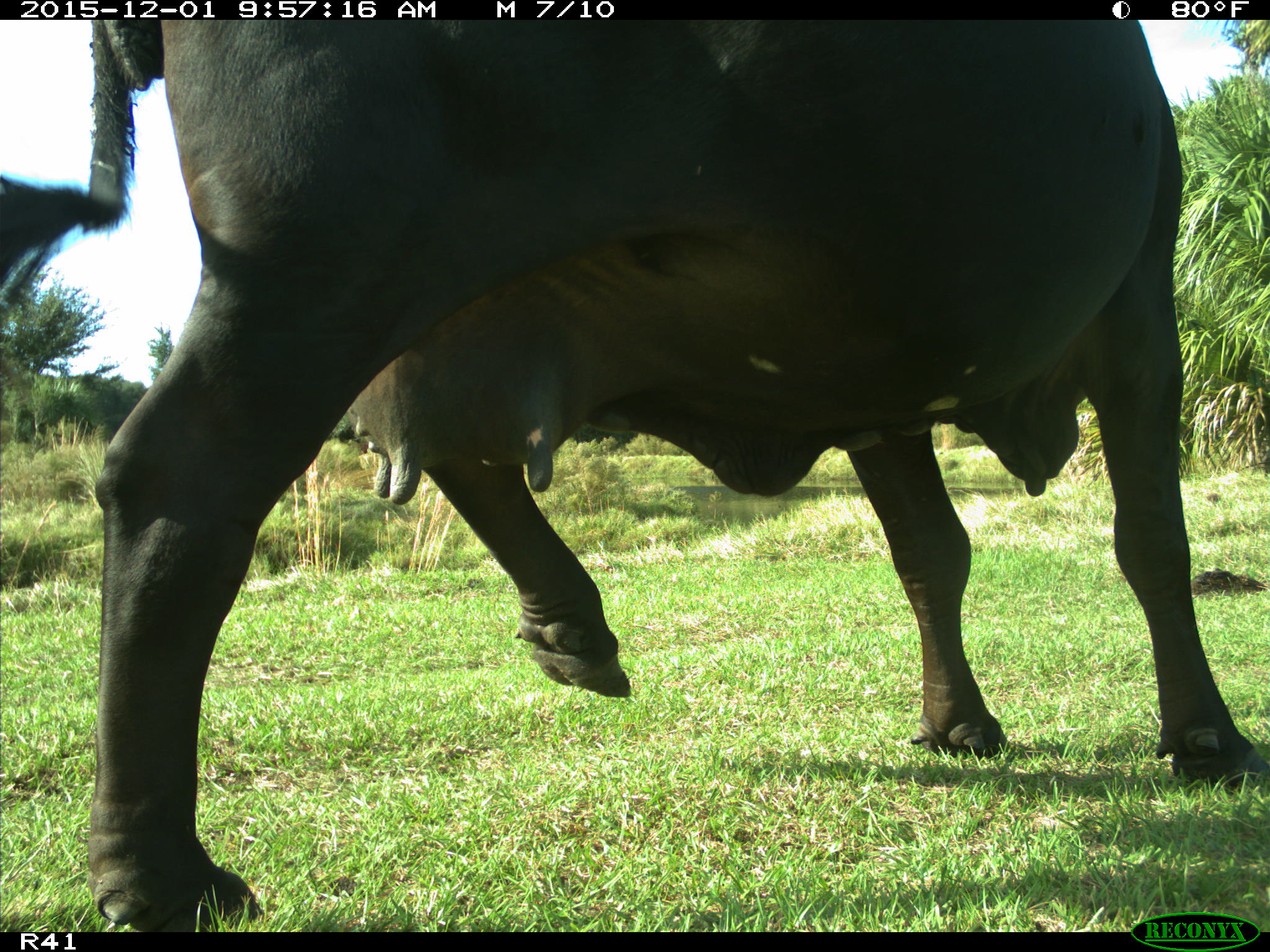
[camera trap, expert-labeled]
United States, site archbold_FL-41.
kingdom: Animalia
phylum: Chordata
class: Mammalia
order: Artiodactyla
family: Bovidae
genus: Bos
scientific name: Bos taurus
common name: domestic cow